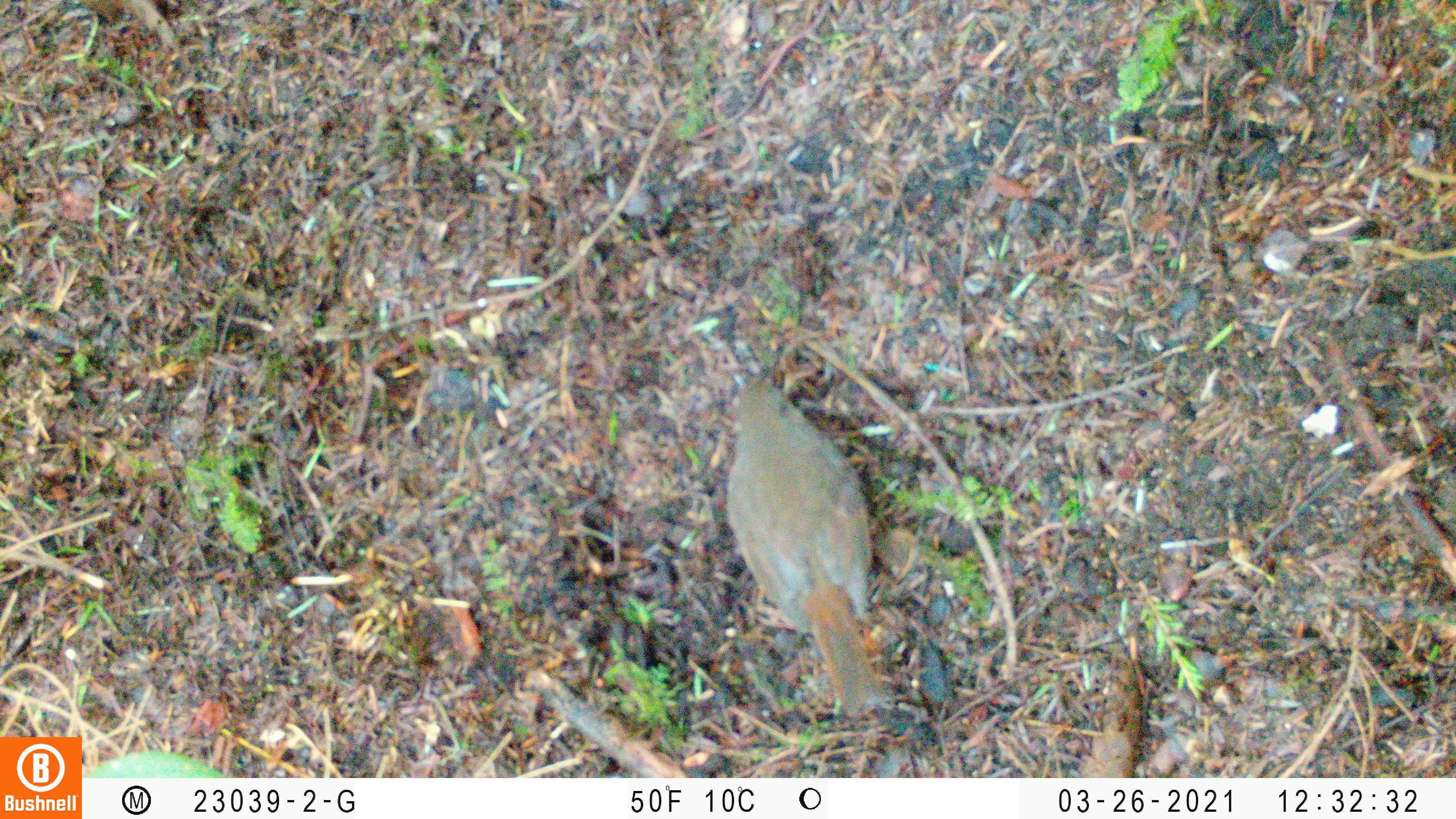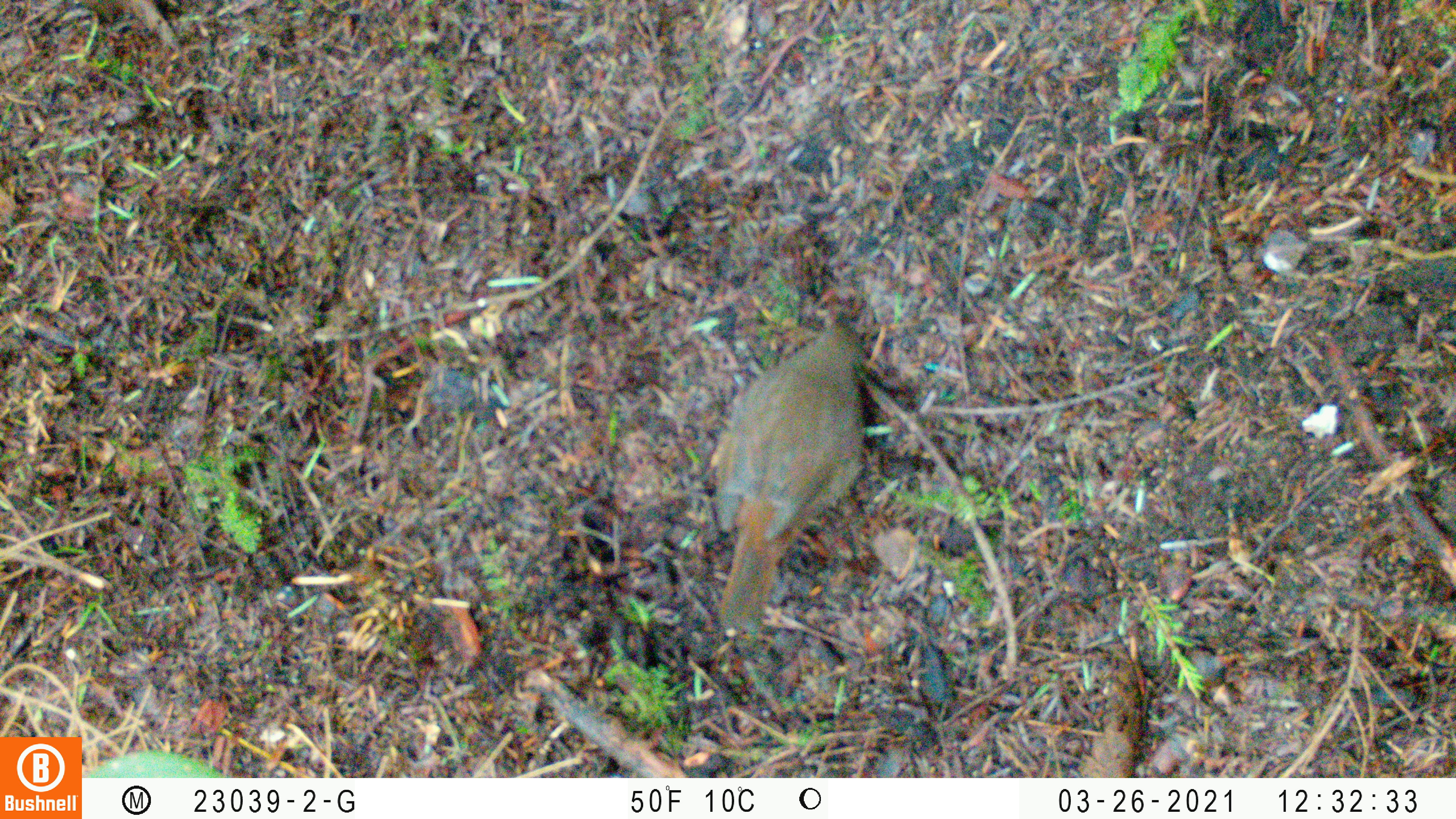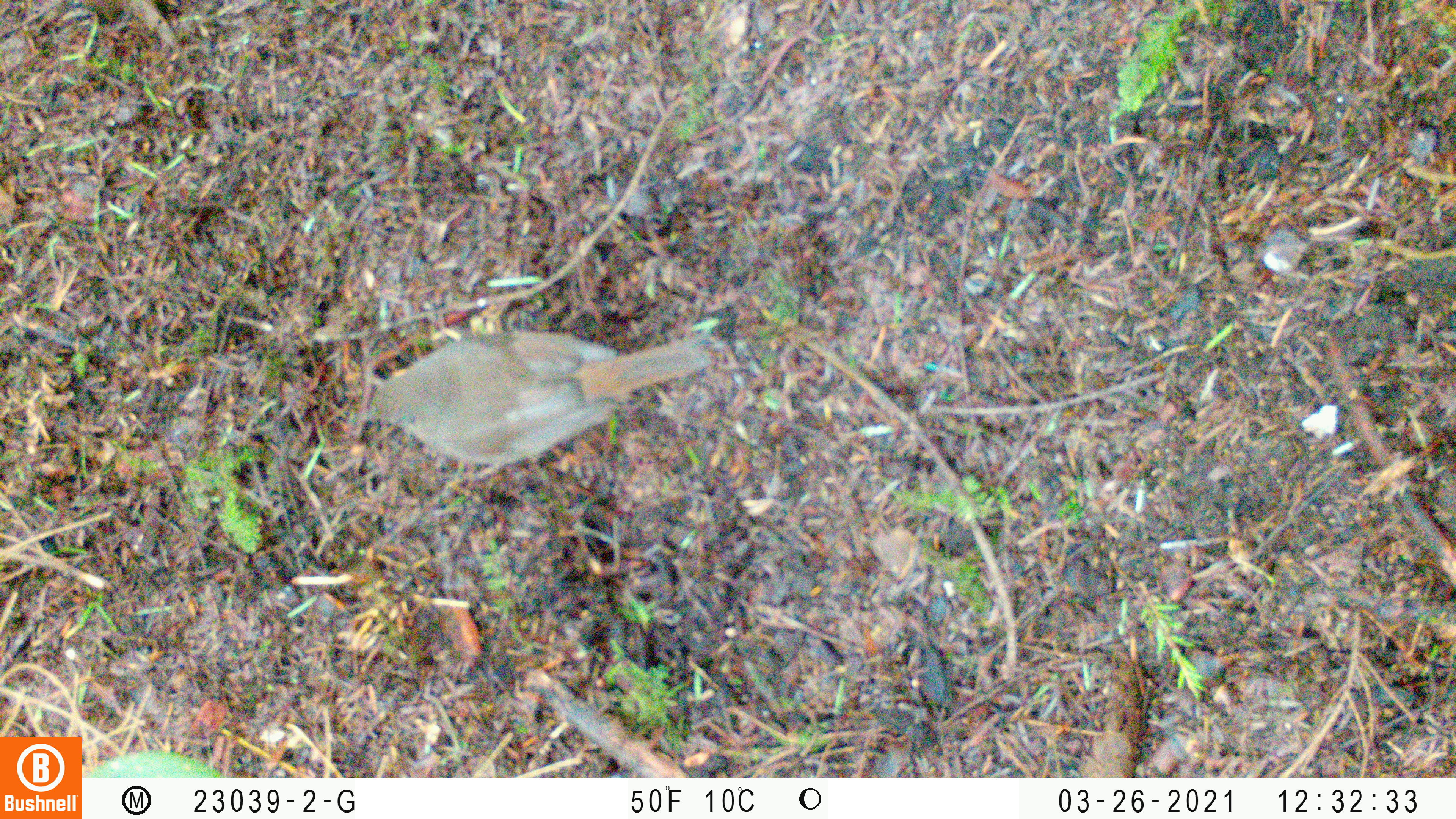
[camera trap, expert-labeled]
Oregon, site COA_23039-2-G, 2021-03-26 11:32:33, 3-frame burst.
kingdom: Animalia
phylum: Chordata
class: Aves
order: Passeriformes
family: Turdidae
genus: Catharus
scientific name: Catharus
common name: brown thrushes and nightingale-thrushes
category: catharus species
Catharus species (brown thrushes and nightingale-thrushes) (Catharus).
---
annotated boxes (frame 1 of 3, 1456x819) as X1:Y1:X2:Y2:
catharus species: 685:342:926:733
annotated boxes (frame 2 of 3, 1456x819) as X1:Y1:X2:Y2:
catharus species: 683:272:911:660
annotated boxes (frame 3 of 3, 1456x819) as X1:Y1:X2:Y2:
catharus species: 309:269:742:518